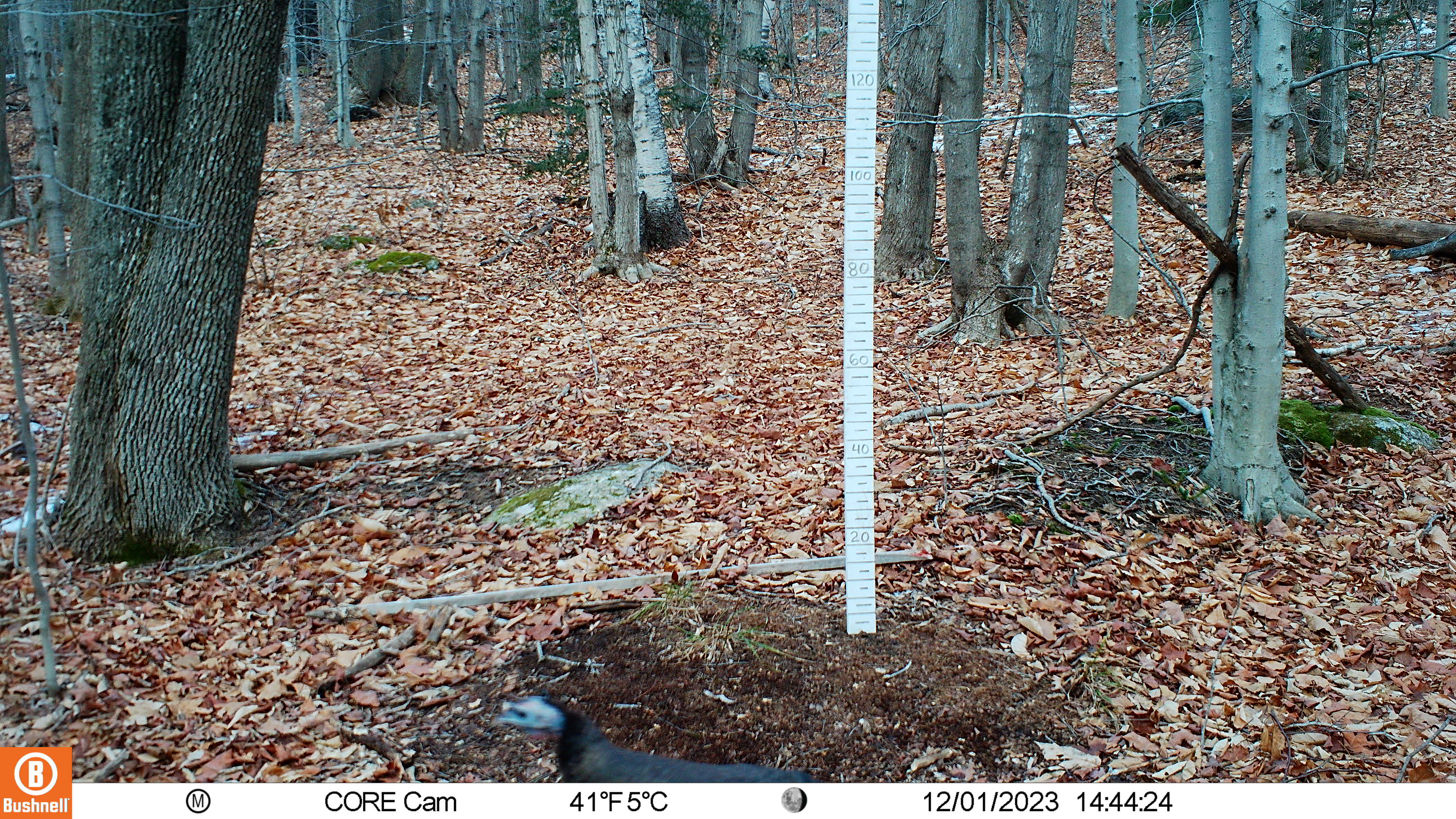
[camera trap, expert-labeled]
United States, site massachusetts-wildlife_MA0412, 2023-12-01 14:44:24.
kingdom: Animalia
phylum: Chordata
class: Aves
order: Galliformes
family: Phasianidae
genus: Meleagris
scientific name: Meleagris gallopavo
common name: wild turkey